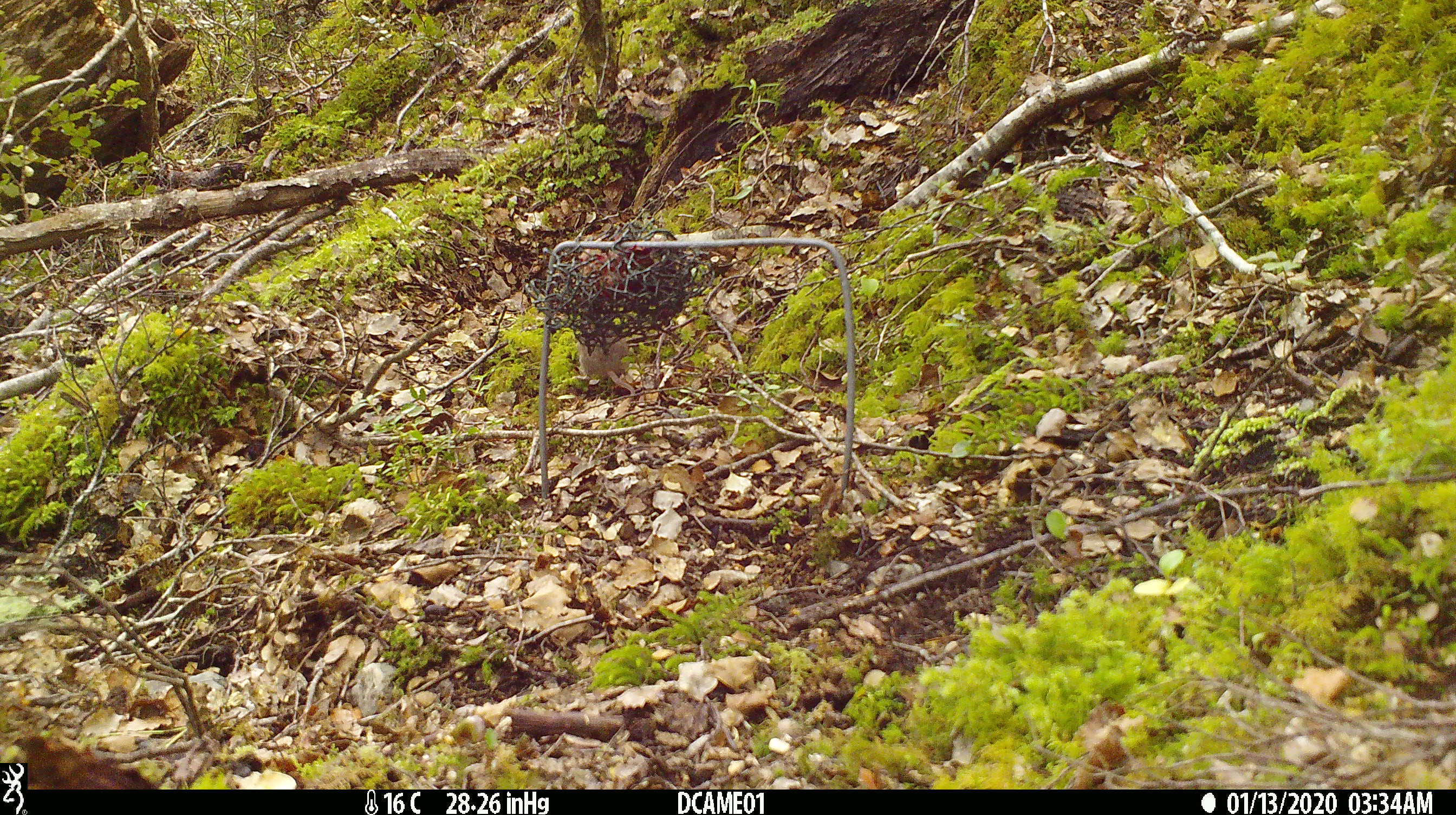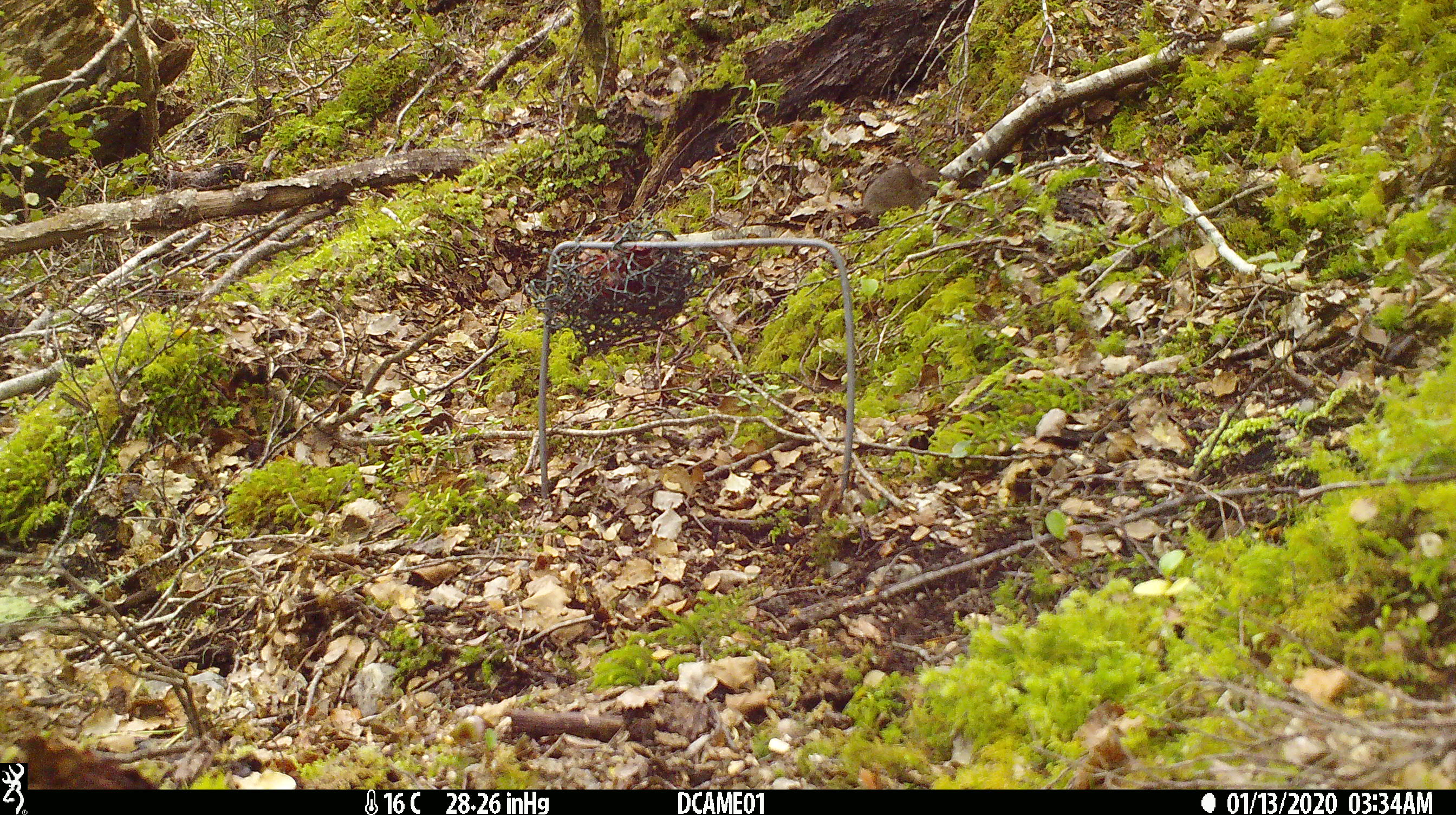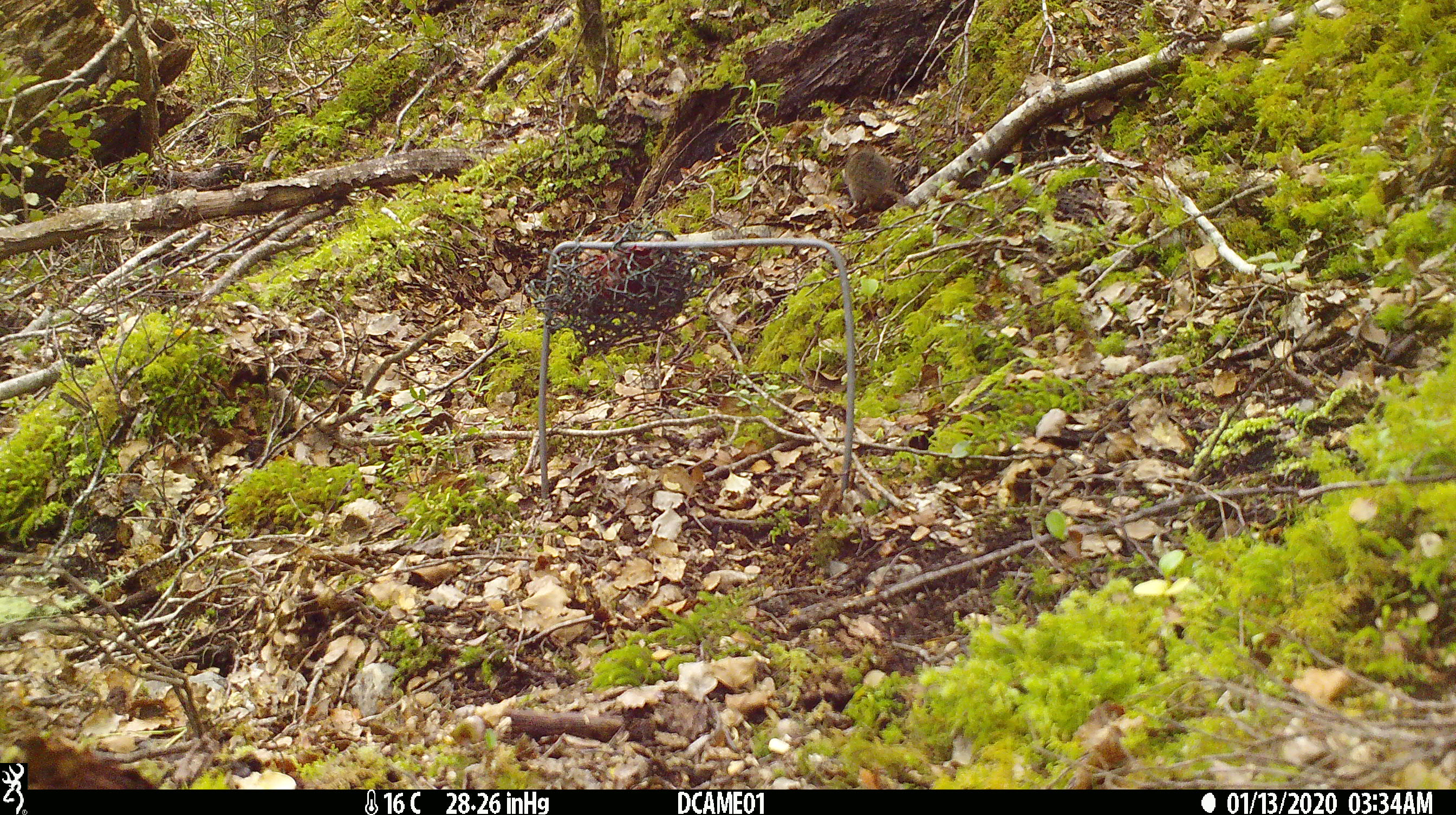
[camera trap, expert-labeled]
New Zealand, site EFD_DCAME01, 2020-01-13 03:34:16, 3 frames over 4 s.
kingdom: Animalia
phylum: Chordata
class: Mammalia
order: Rodentia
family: Muridae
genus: Mus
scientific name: Mus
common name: mouse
Mouse (Mus).